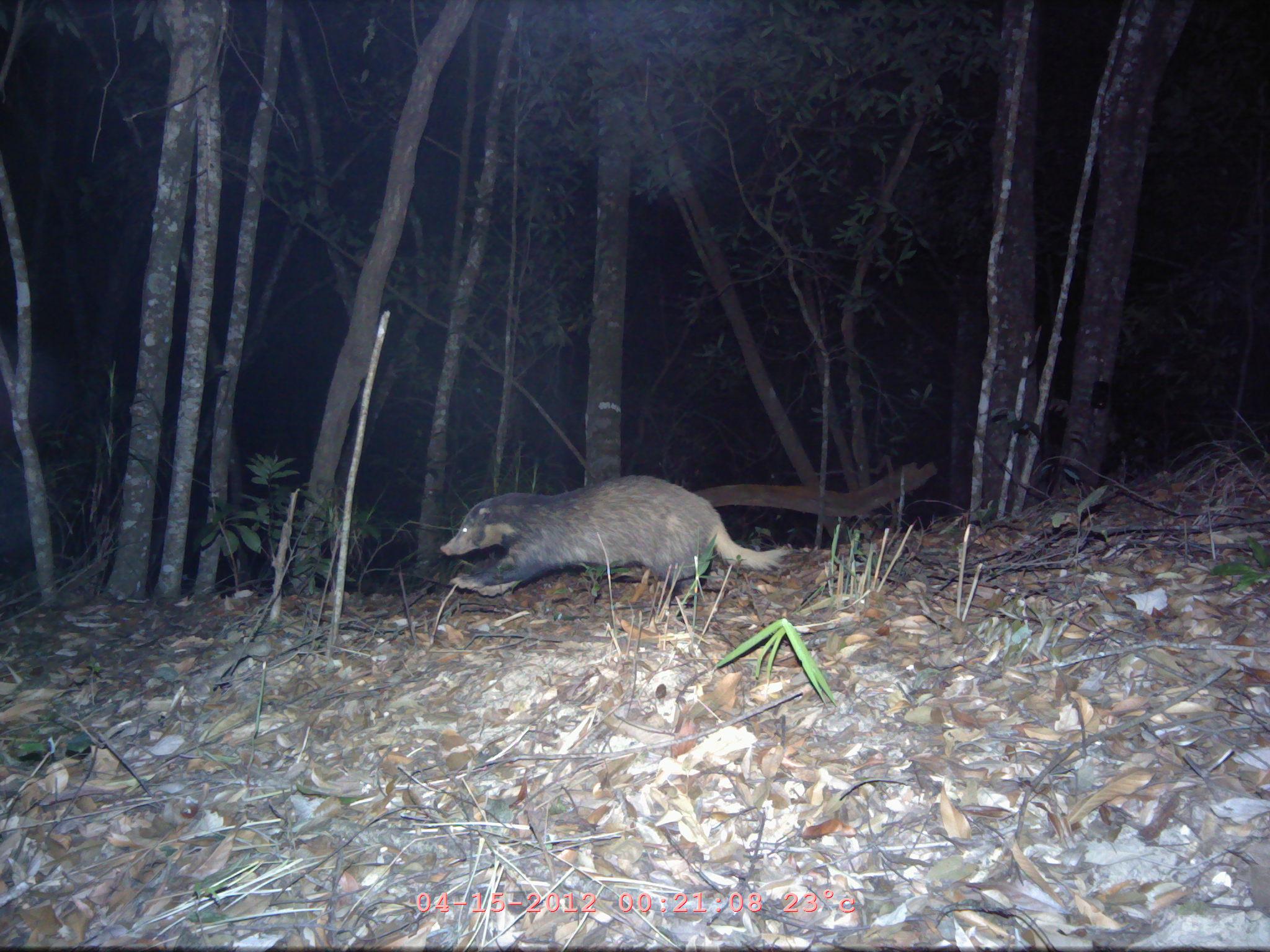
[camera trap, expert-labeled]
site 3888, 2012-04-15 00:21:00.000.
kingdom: Animalia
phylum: Chordata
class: Mammalia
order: Carnivora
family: Mustelidae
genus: Arctonyx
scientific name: Arctonyx collaris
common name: greater hog badger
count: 1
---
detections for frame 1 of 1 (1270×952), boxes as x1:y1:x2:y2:
arctonyx collaris: 440:475:792:615